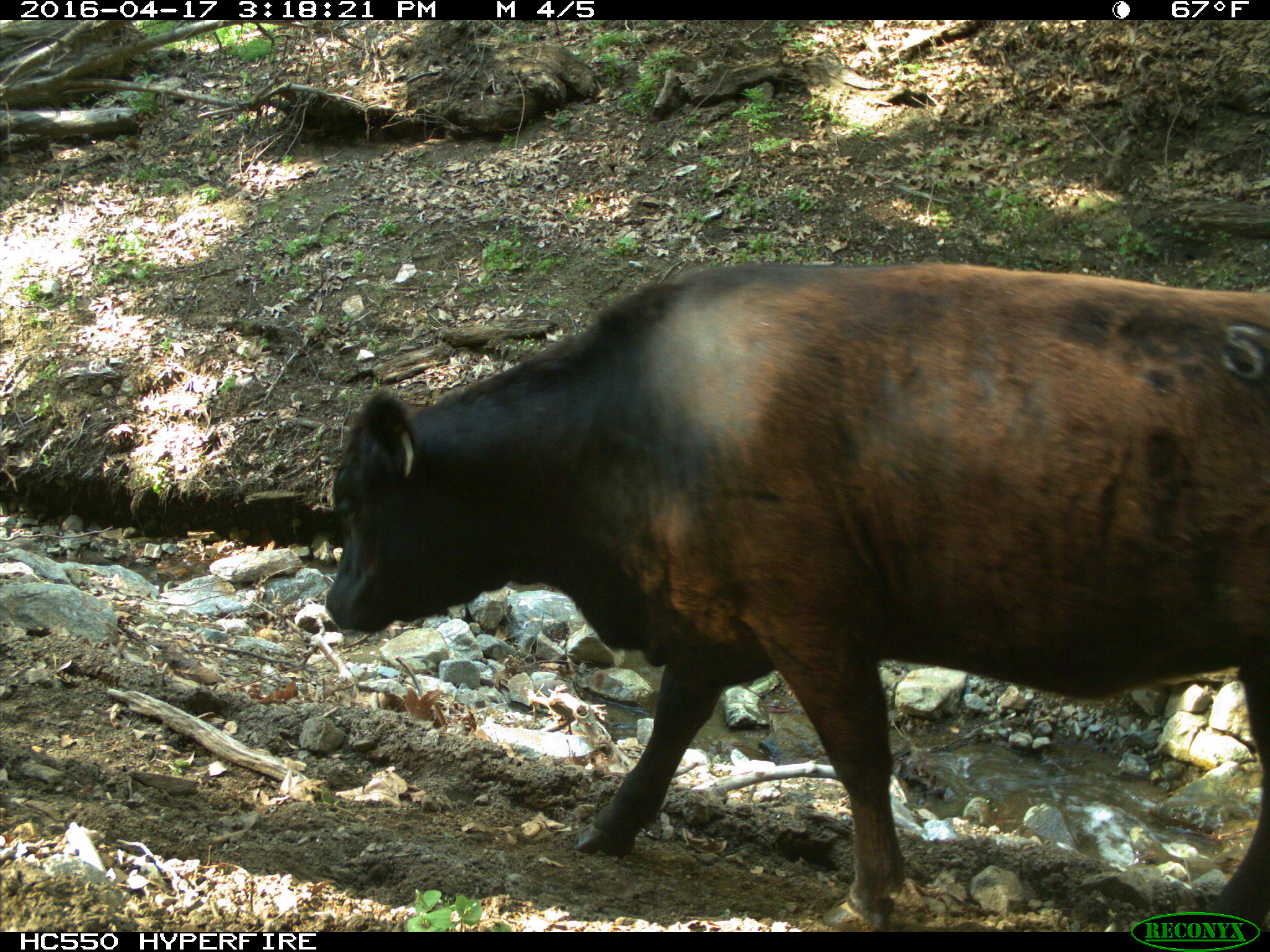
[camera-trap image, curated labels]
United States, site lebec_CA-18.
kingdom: Animalia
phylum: Chordata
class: Mammalia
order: Artiodactyla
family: Bovidae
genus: Bos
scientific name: Bos taurus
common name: domestic cow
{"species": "Bos taurus (domestic cow)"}